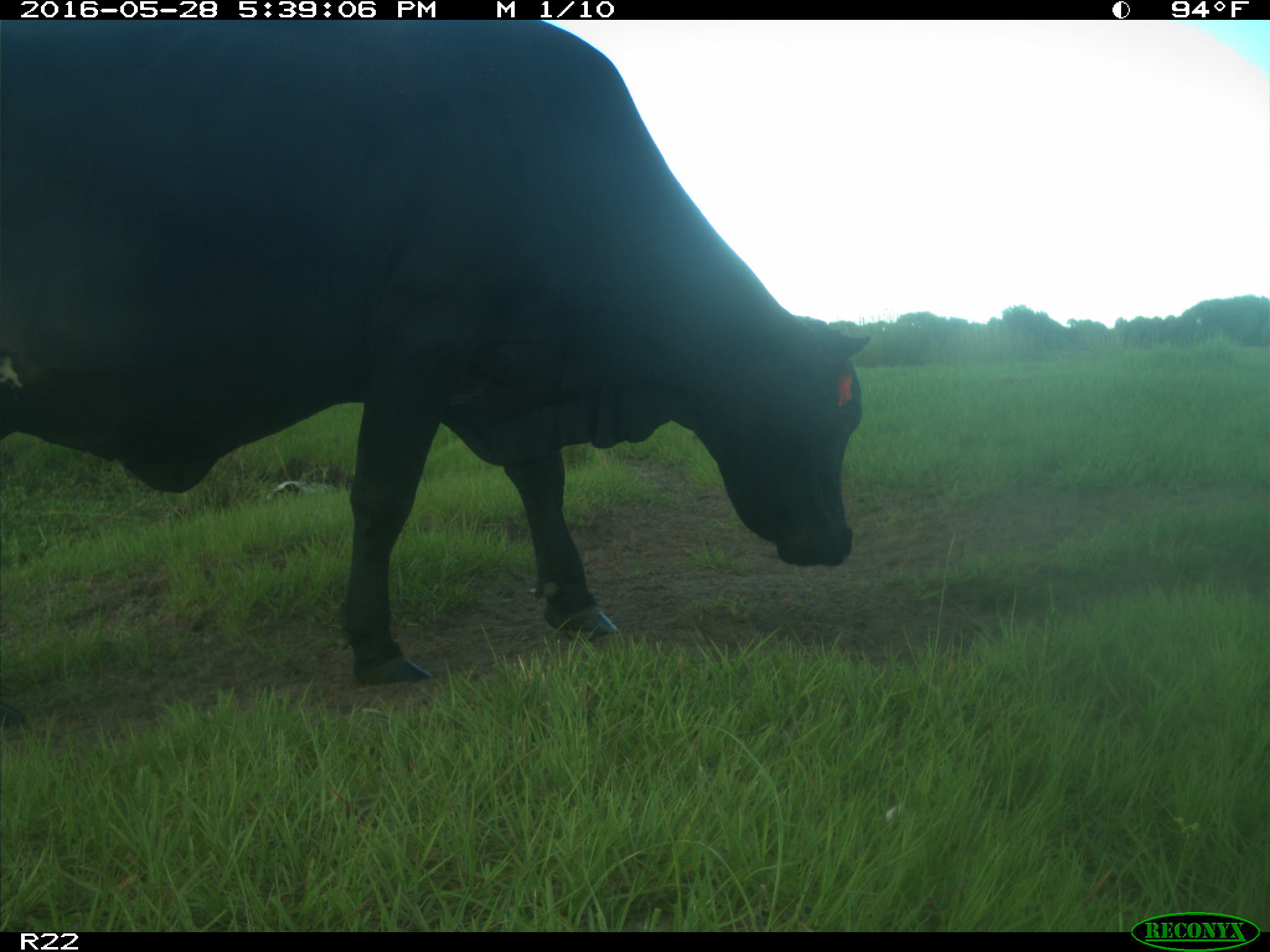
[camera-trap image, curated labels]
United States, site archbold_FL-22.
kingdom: Animalia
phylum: Chordata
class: Mammalia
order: Artiodactyla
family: Bovidae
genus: Bos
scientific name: Bos taurus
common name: domestic cow